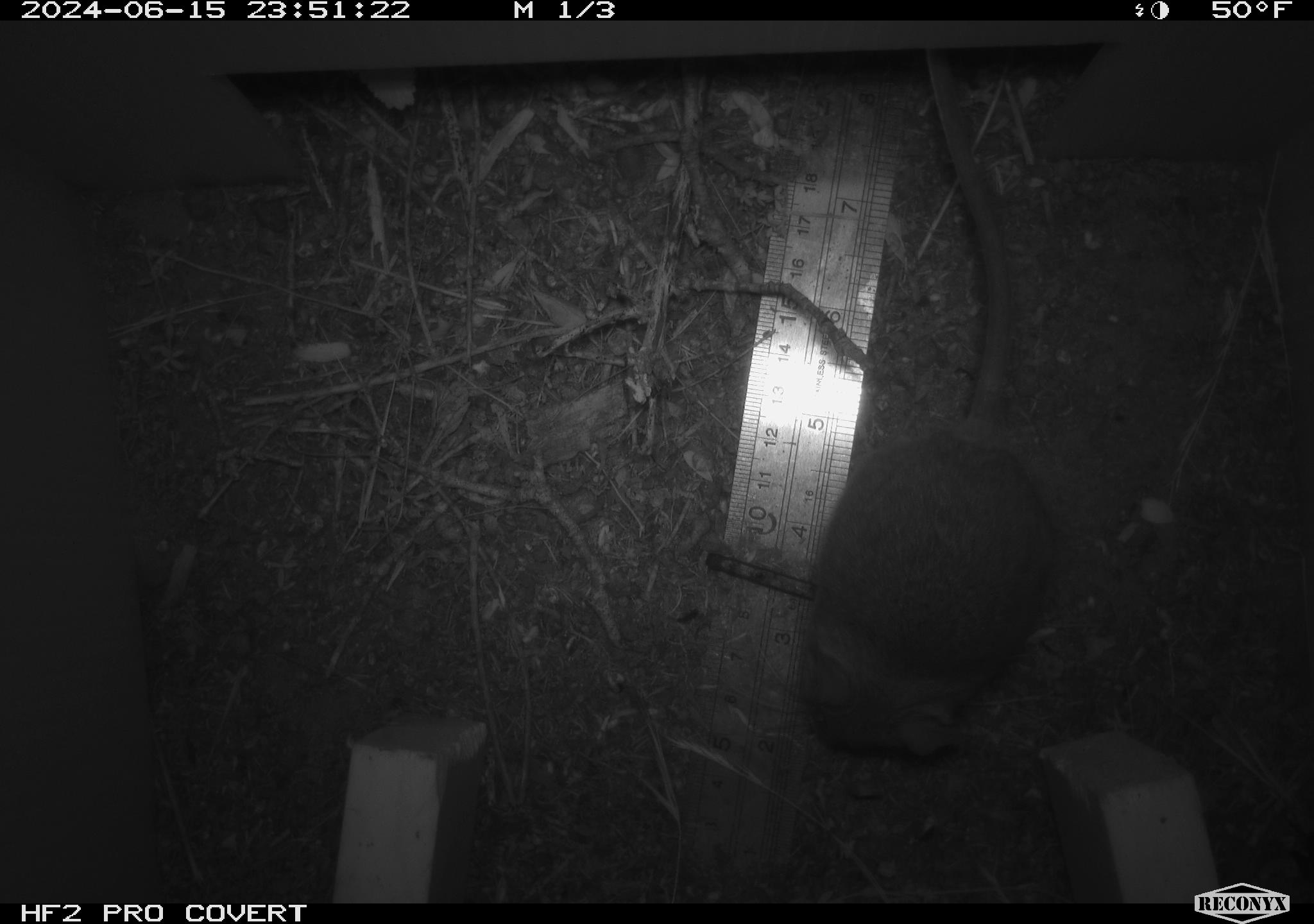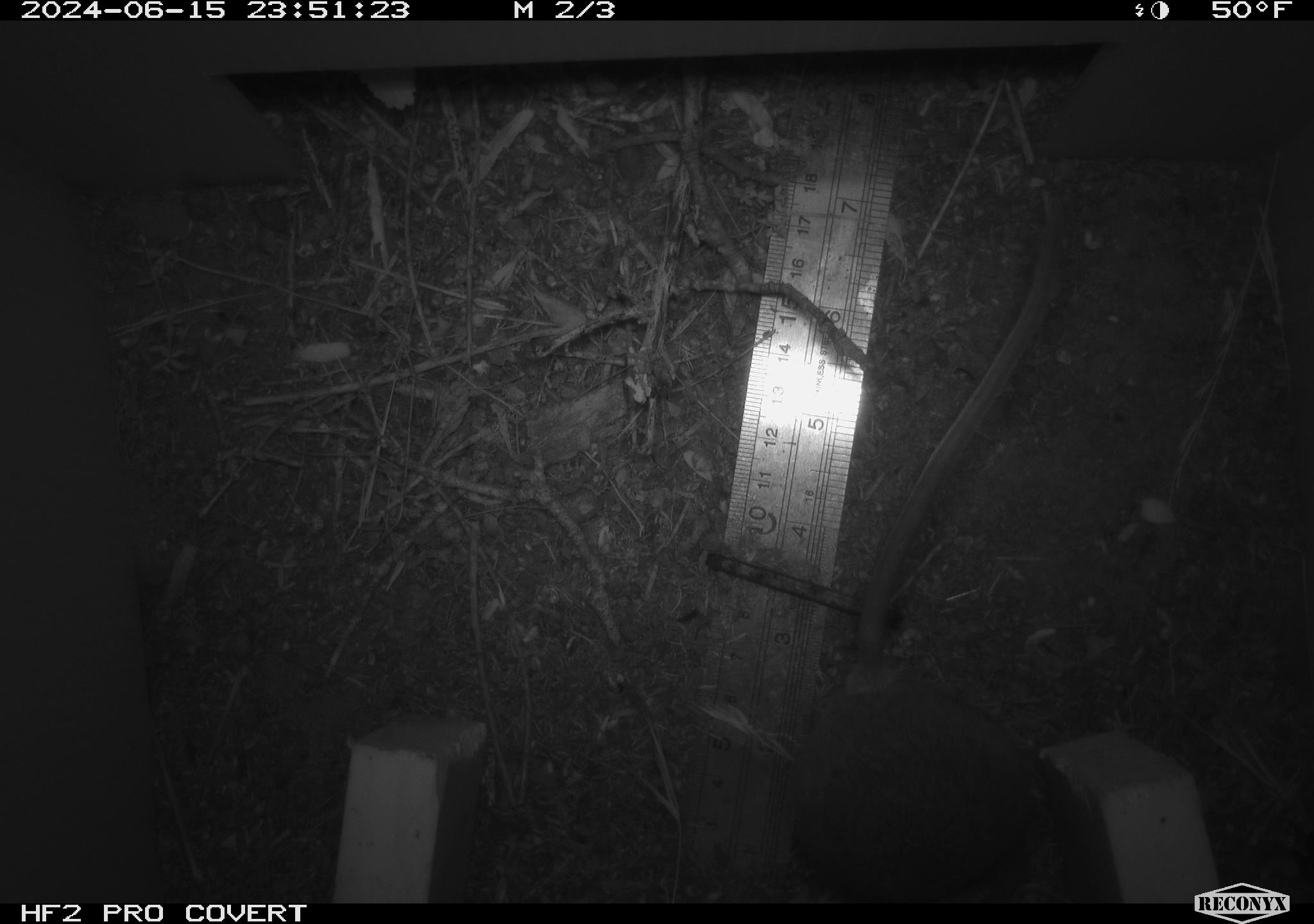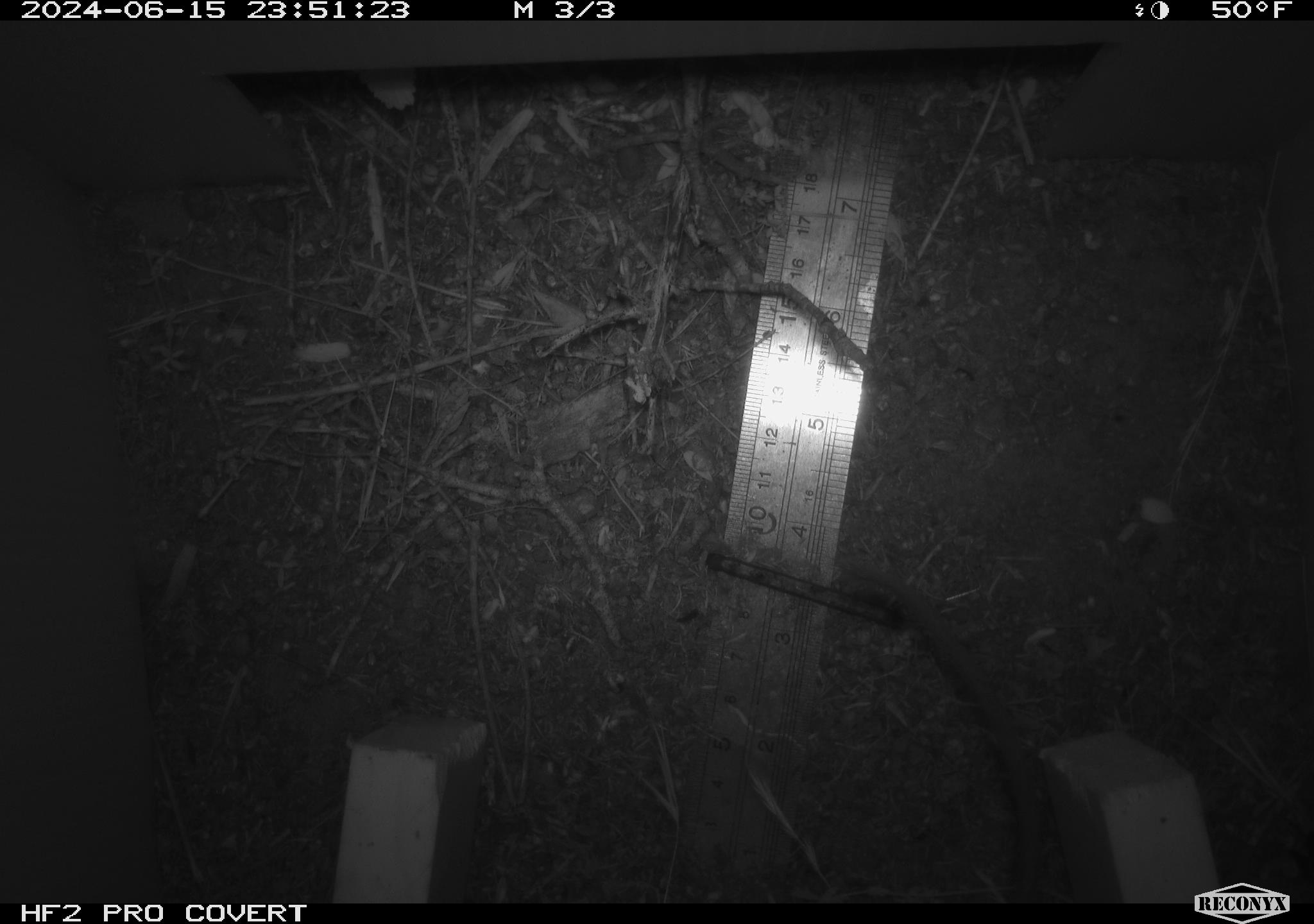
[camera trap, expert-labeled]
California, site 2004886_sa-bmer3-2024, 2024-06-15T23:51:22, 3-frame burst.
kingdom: Animalia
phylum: Chordata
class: Mammalia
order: Rodentia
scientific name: Rodentia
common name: mouse species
Mouse species (Rodentia).